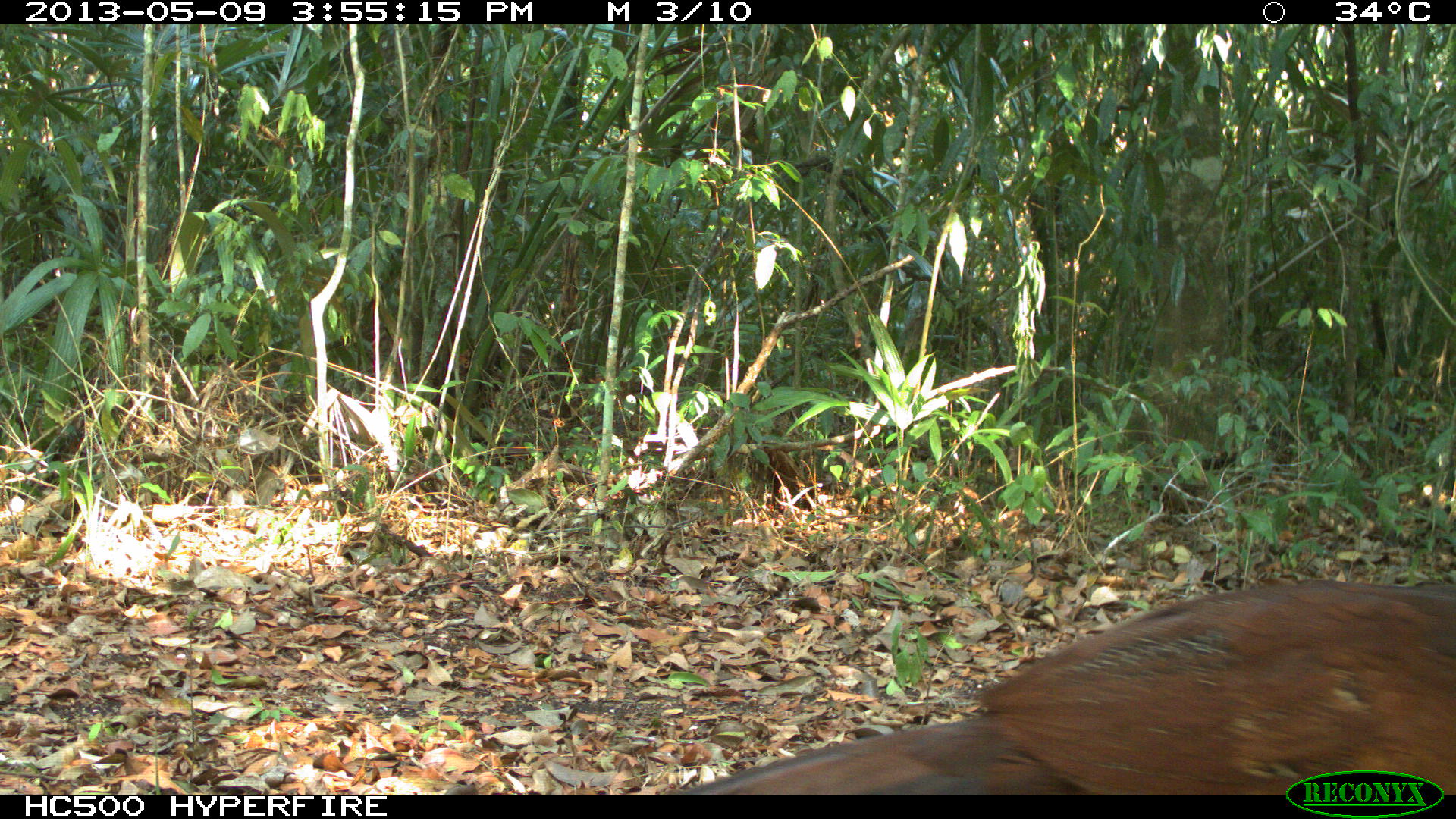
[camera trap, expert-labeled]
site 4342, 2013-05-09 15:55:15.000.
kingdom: Animalia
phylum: Chordata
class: Aves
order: Galliformes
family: Cracidae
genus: Crax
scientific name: Crax rubra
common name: great curassow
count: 1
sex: female